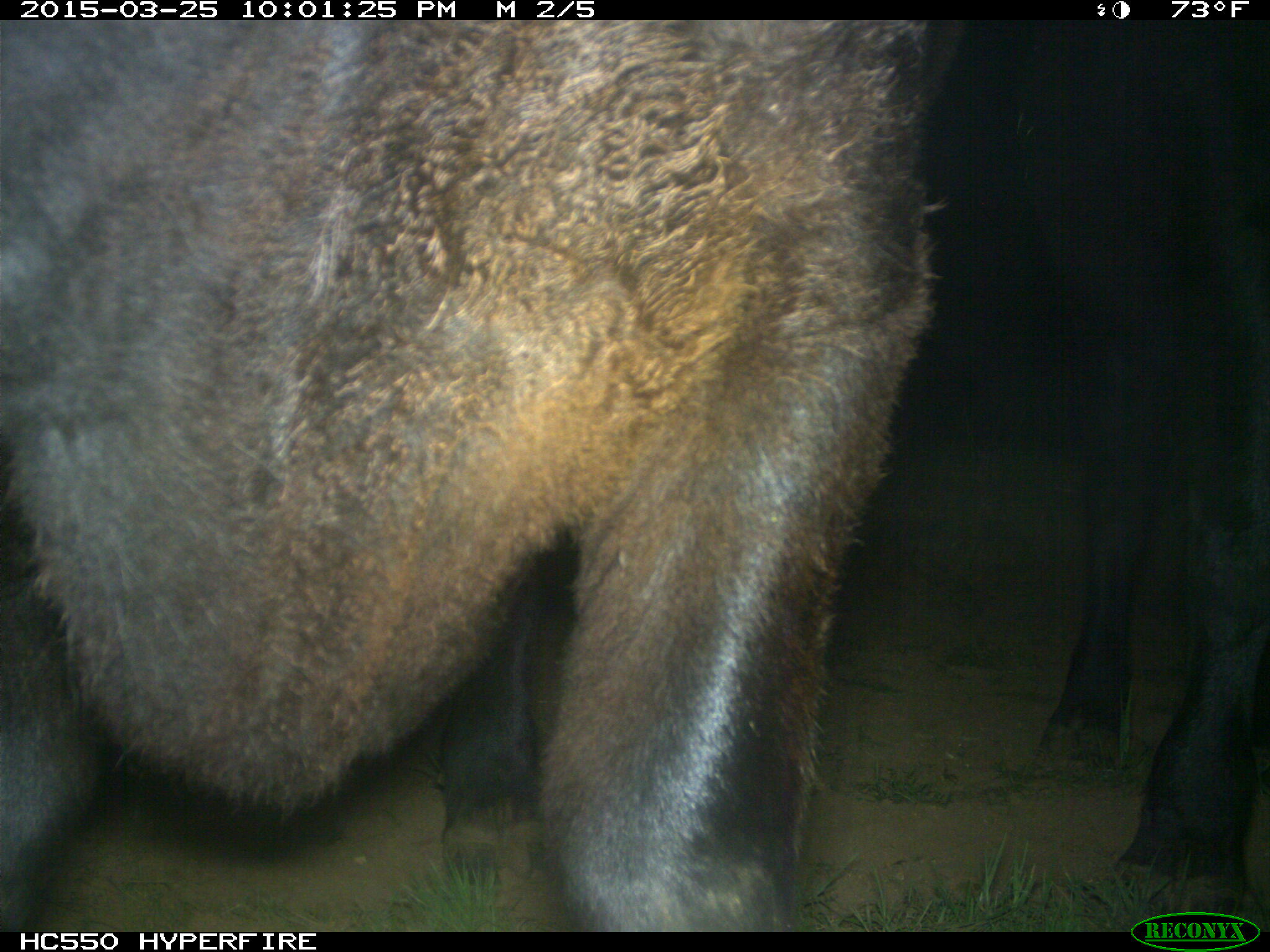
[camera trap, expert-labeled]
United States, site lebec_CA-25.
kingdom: Animalia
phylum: Chordata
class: Mammalia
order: Artiodactyla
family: Bovidae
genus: Bos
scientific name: Bos taurus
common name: domestic cow